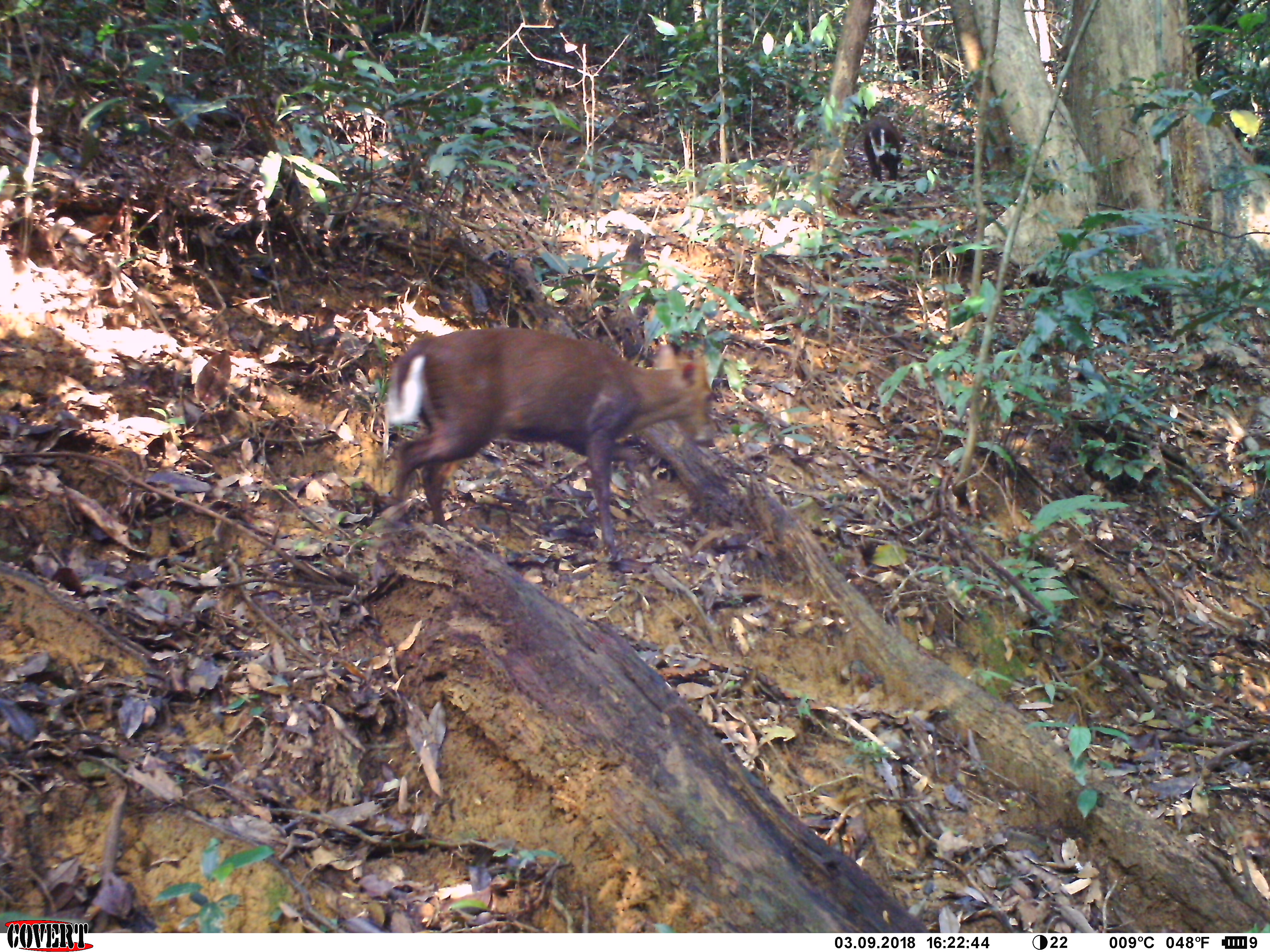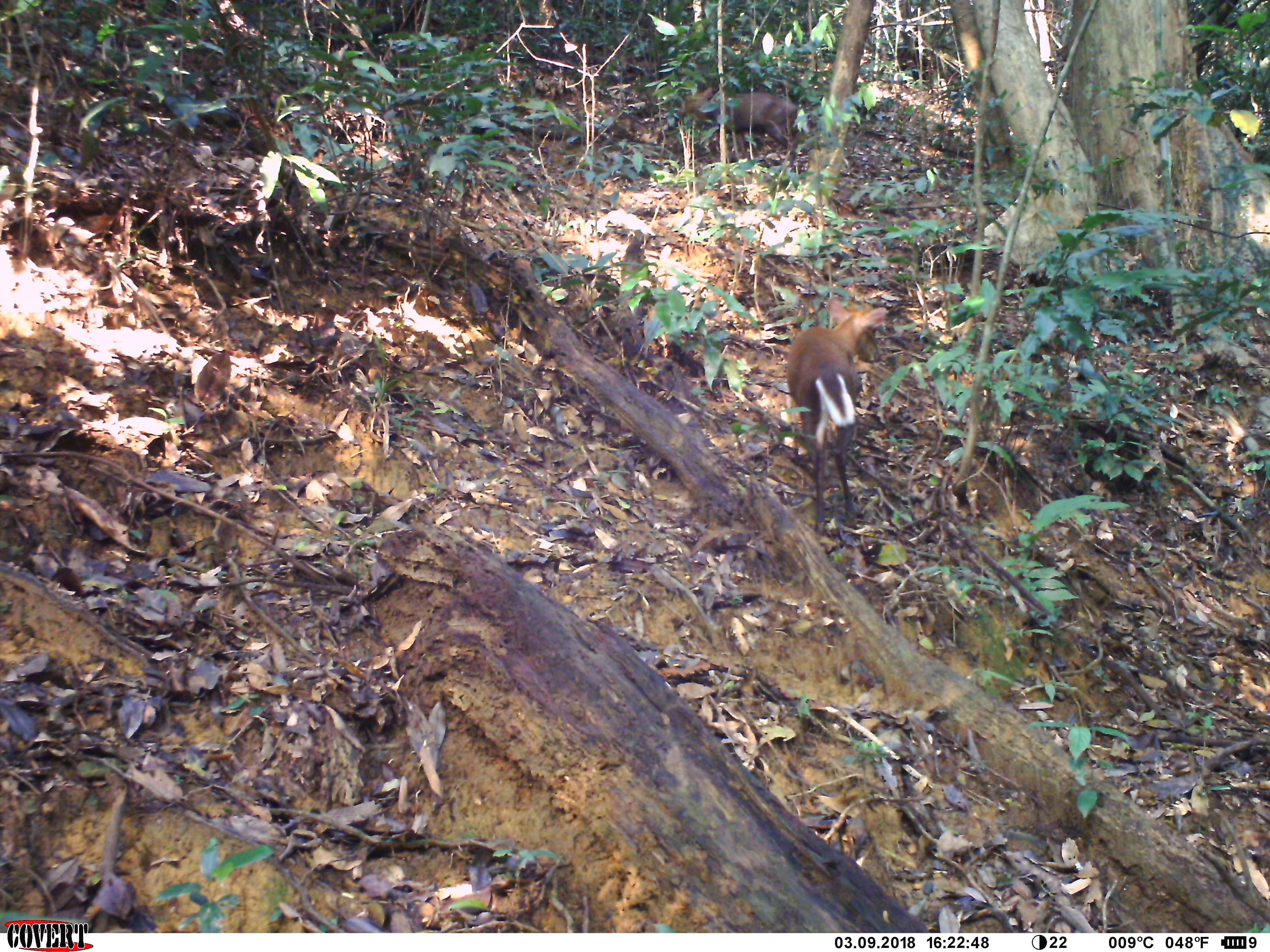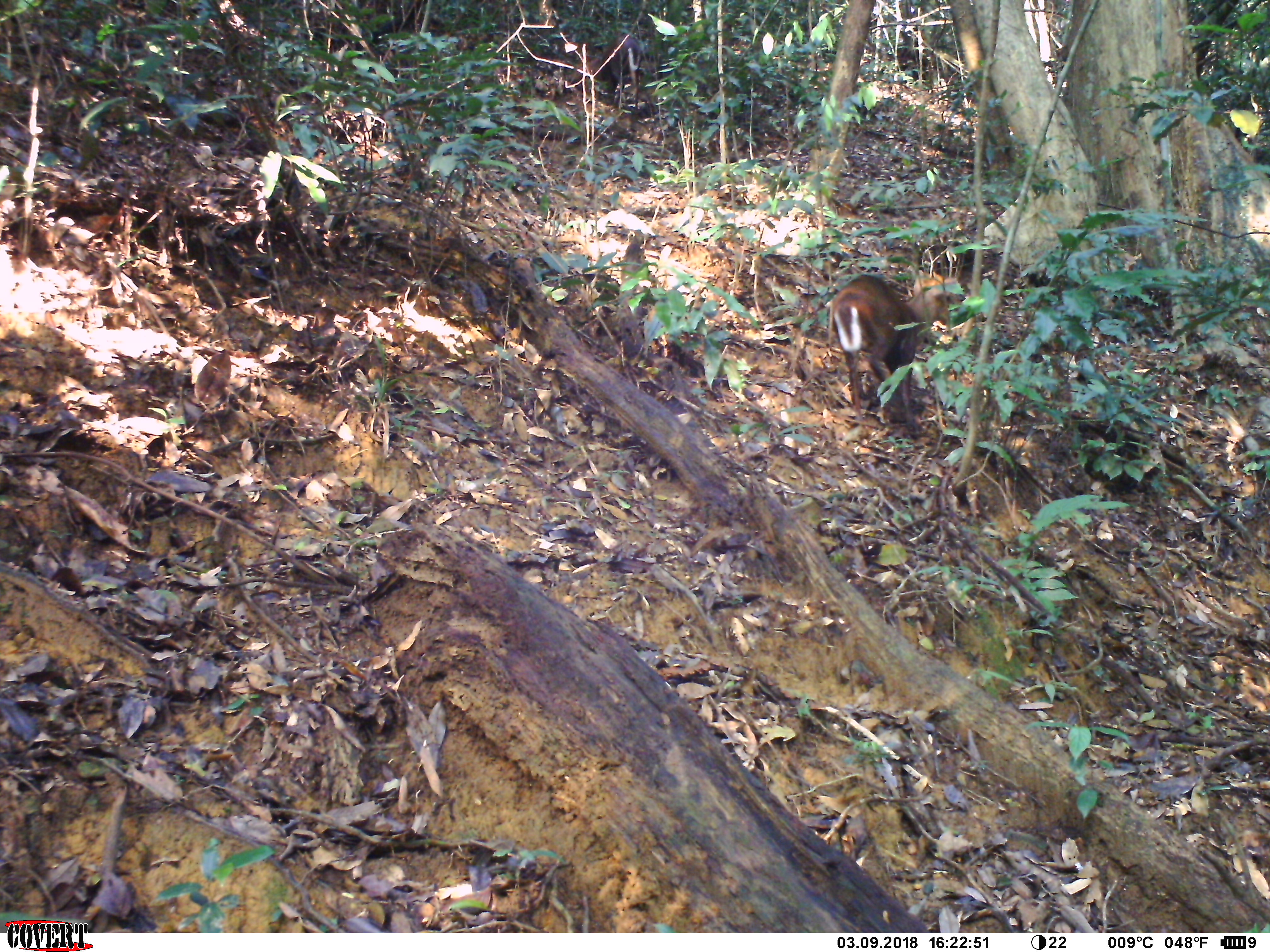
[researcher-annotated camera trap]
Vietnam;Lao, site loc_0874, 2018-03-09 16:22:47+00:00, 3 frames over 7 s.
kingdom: Animalia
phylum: Chordata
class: Mammalia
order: Artiodactyla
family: Cervidae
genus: Muntiacus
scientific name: Muntiacus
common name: muntjacs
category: unidentified muntjac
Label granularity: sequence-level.